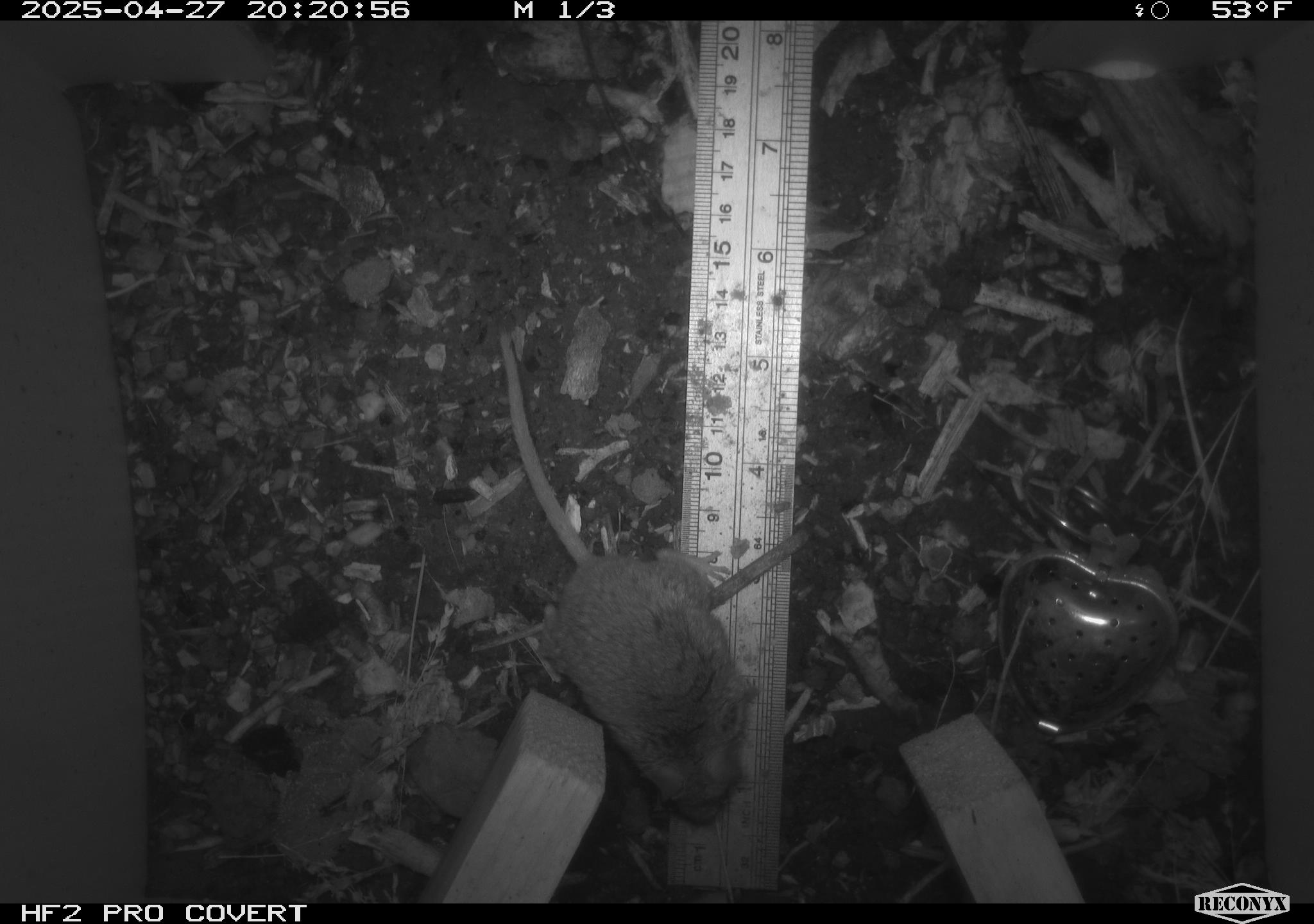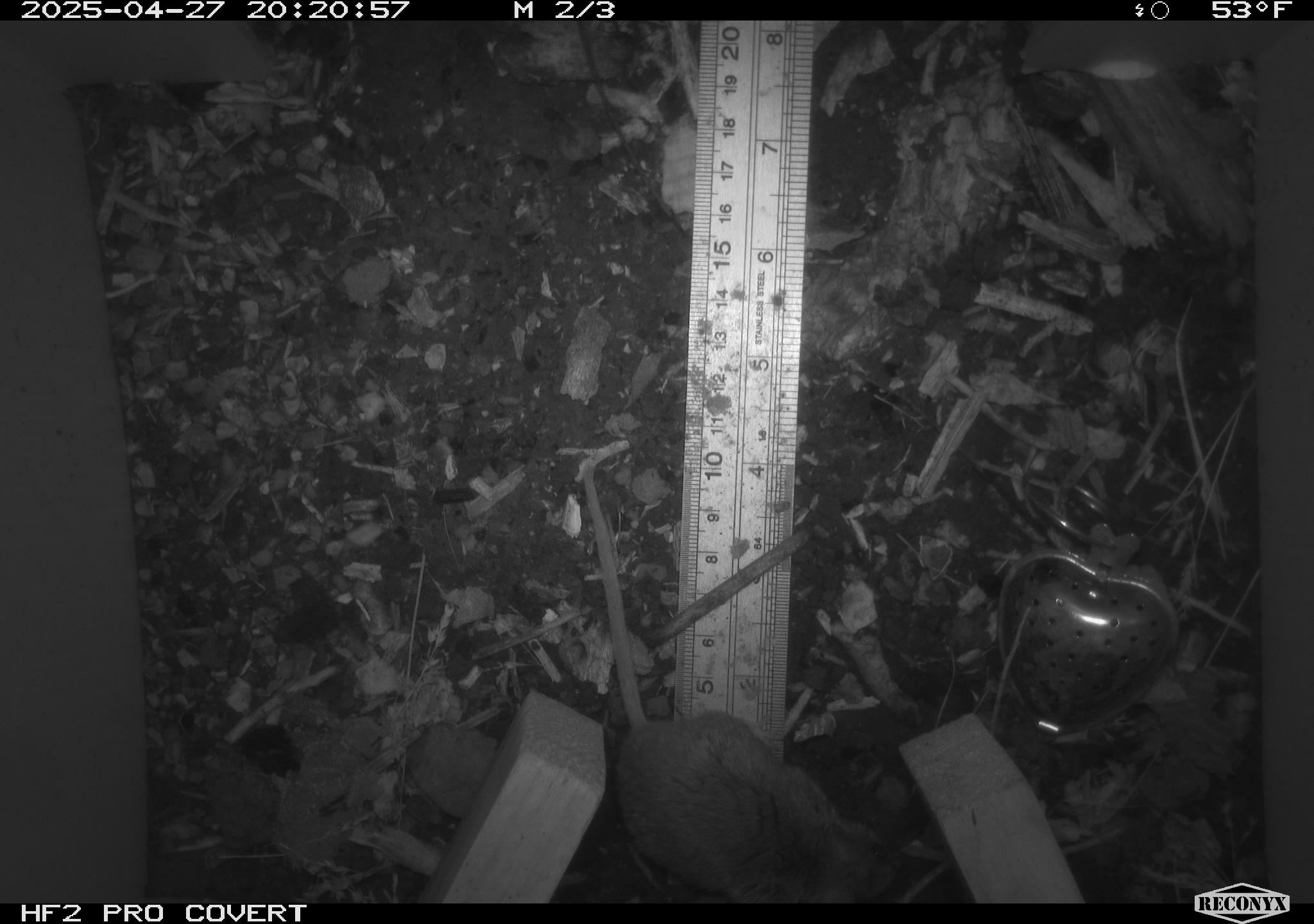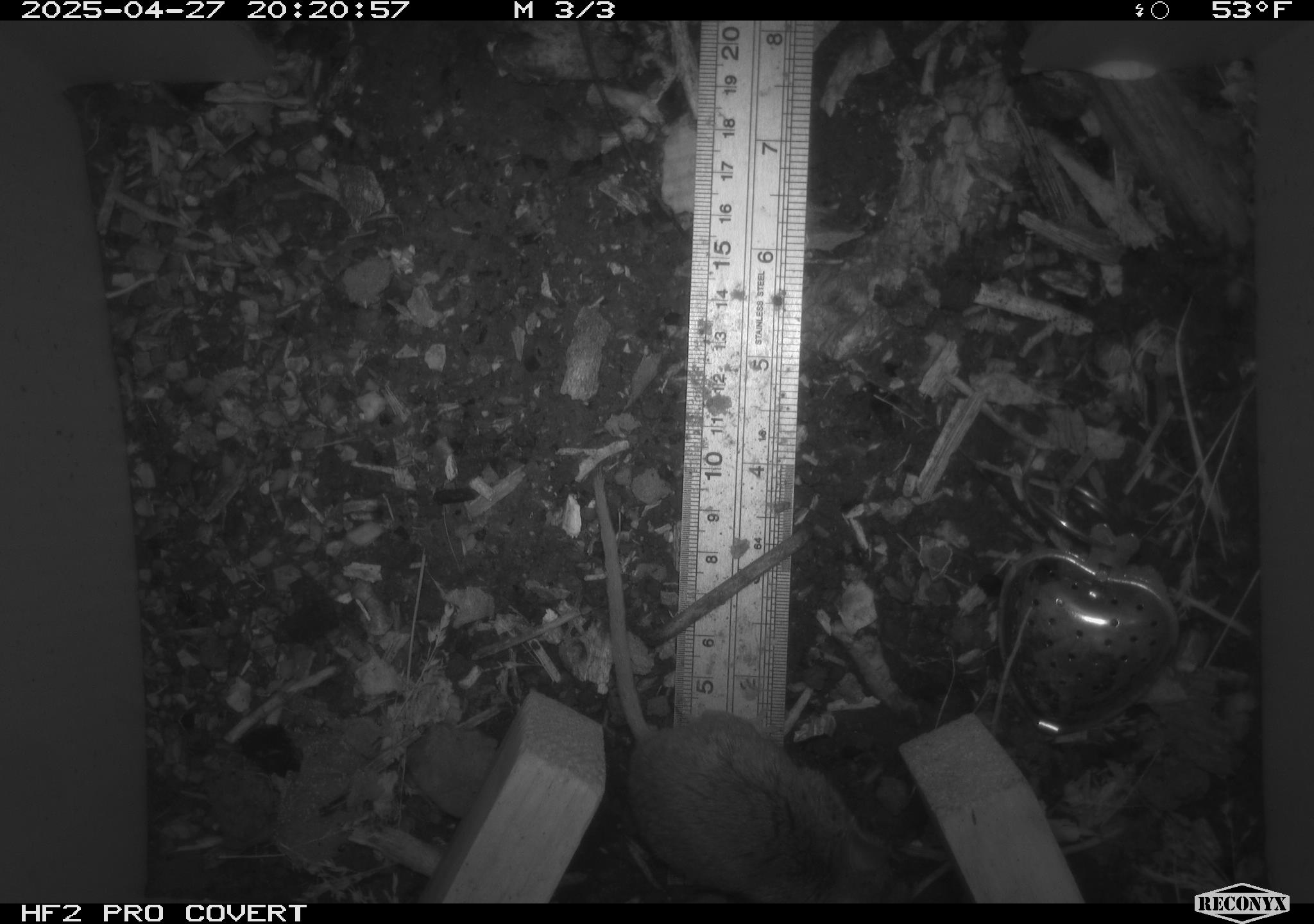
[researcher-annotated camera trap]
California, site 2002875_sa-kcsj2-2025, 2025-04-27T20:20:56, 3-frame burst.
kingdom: Animalia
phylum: Chordata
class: Mammalia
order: Rodentia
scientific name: Rodentia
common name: rodent